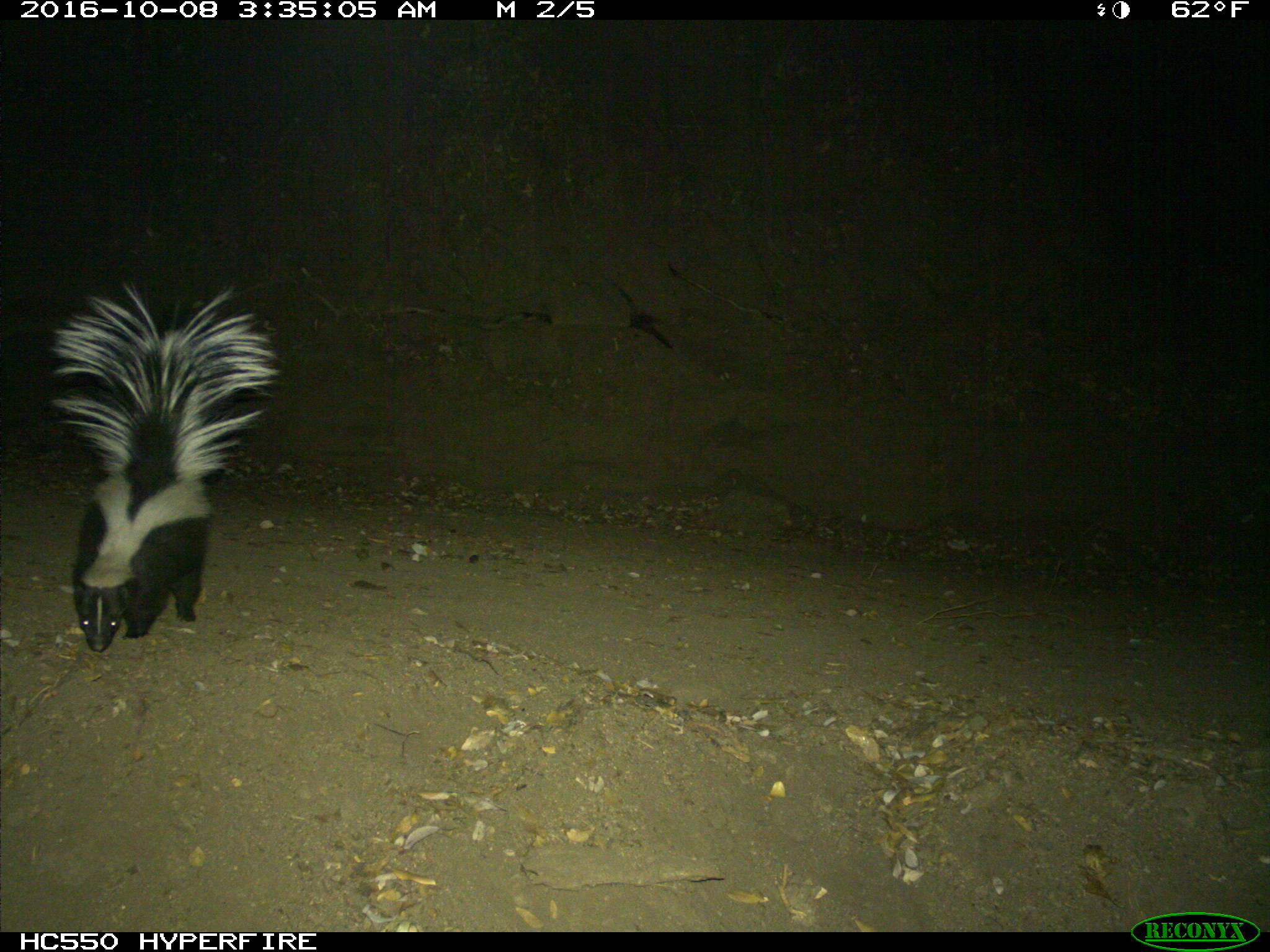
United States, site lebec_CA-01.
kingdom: Animalia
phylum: Chordata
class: Mammalia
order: Carnivora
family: Mephitidae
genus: Mephitis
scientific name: Mephitis mephitis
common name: striped skunk